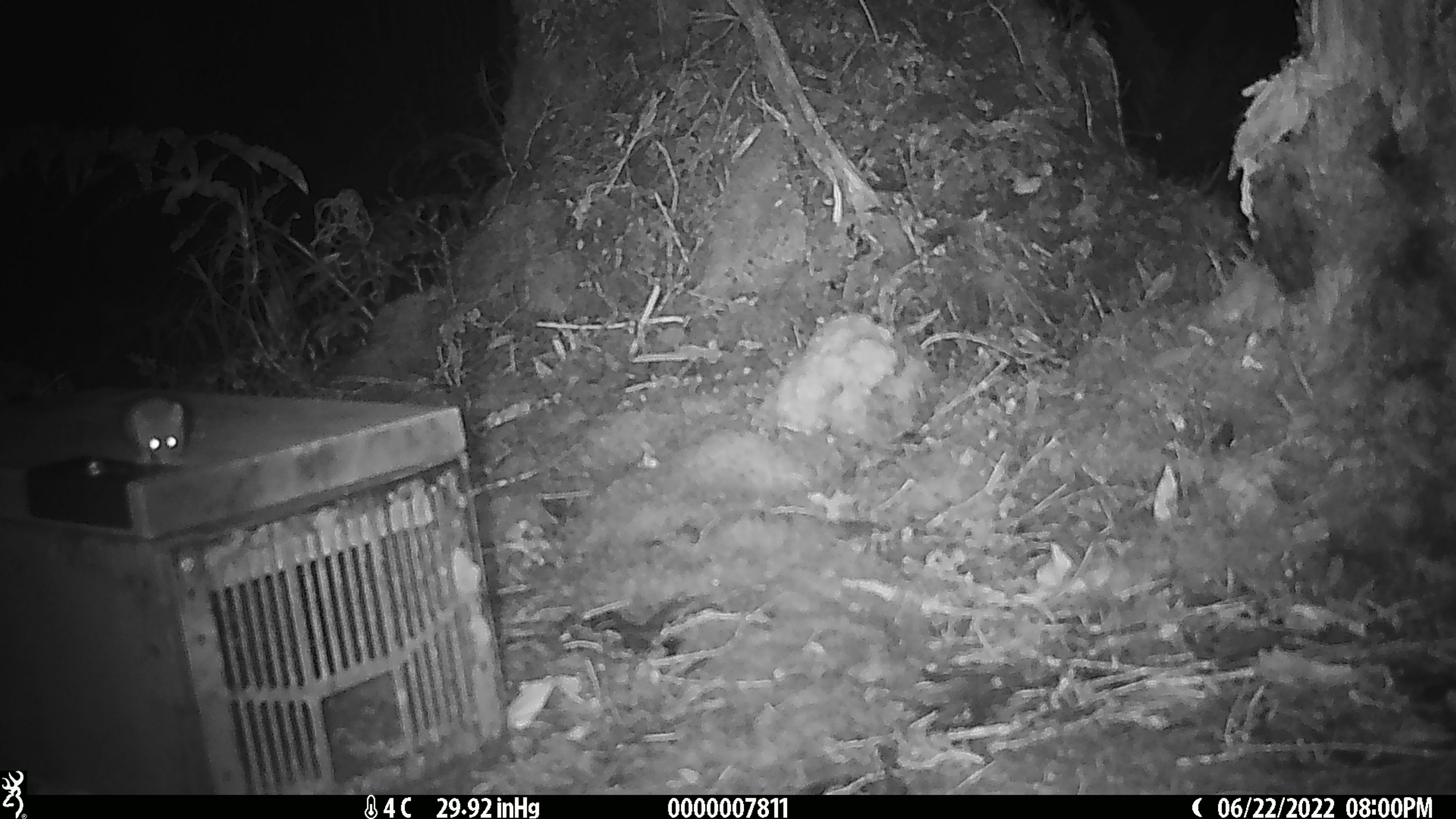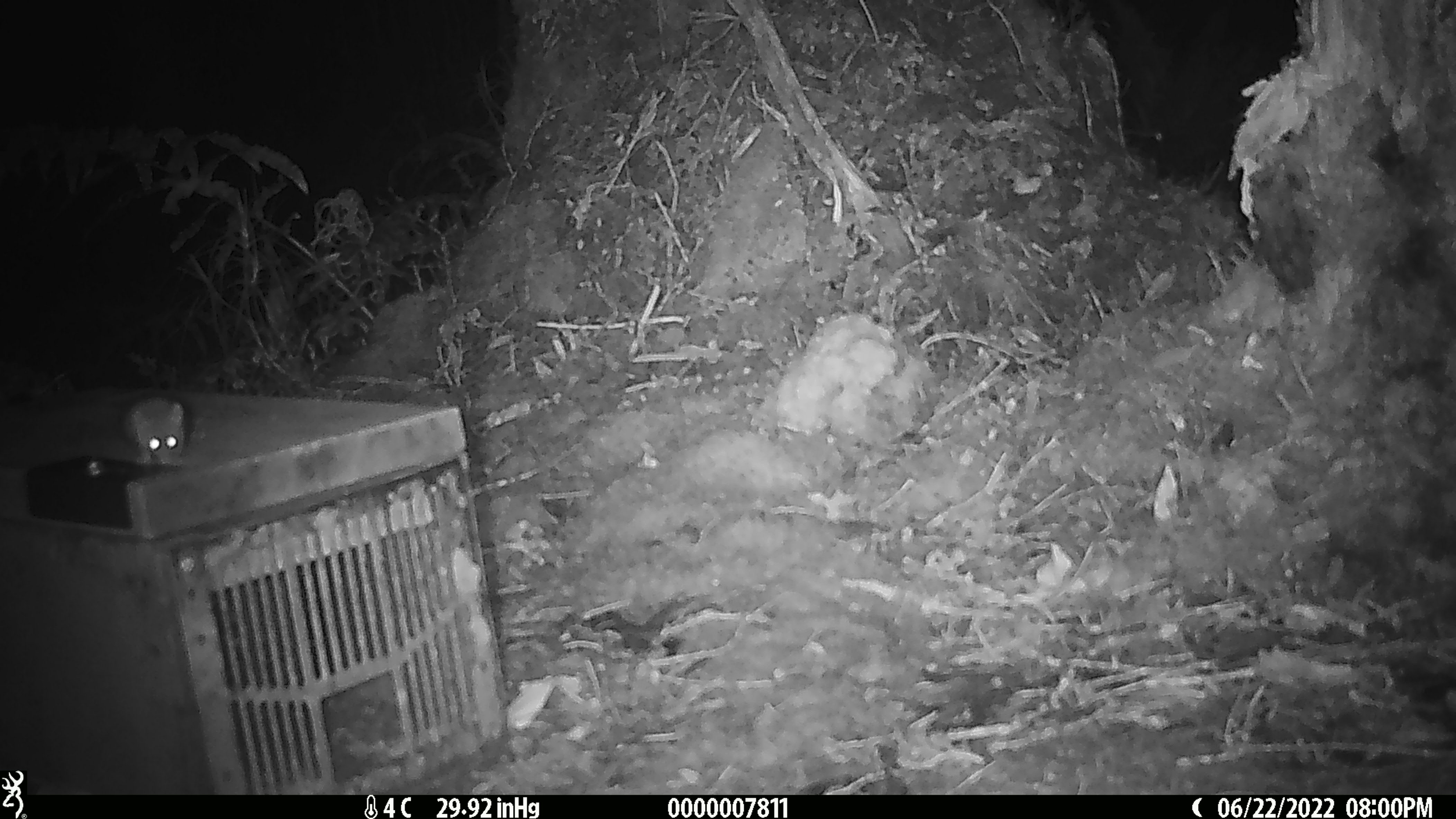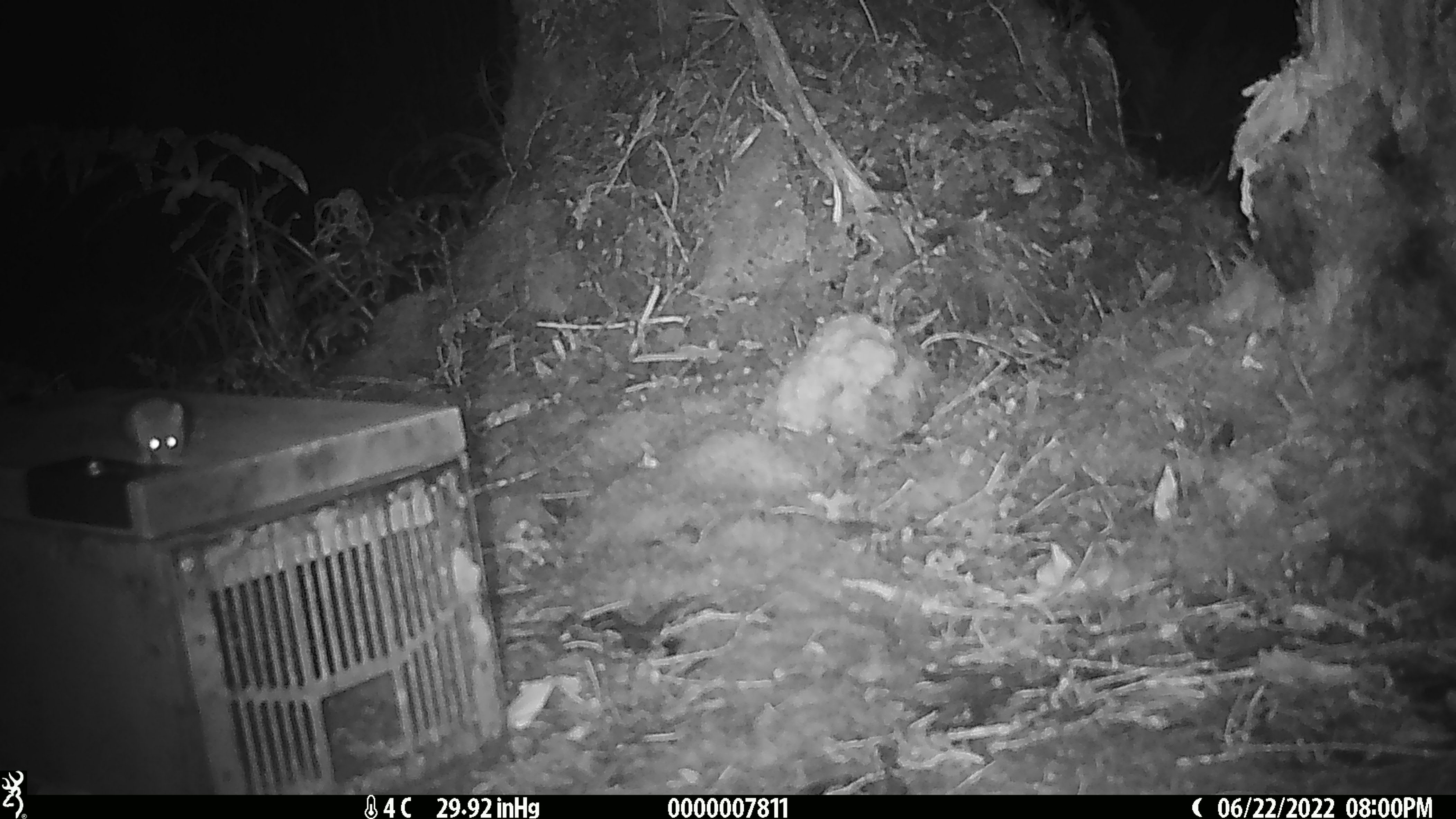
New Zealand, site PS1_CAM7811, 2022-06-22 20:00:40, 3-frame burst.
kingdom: Animalia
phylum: Chordata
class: Mammalia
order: Rodentia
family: Muridae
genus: Mus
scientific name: Mus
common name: mouse